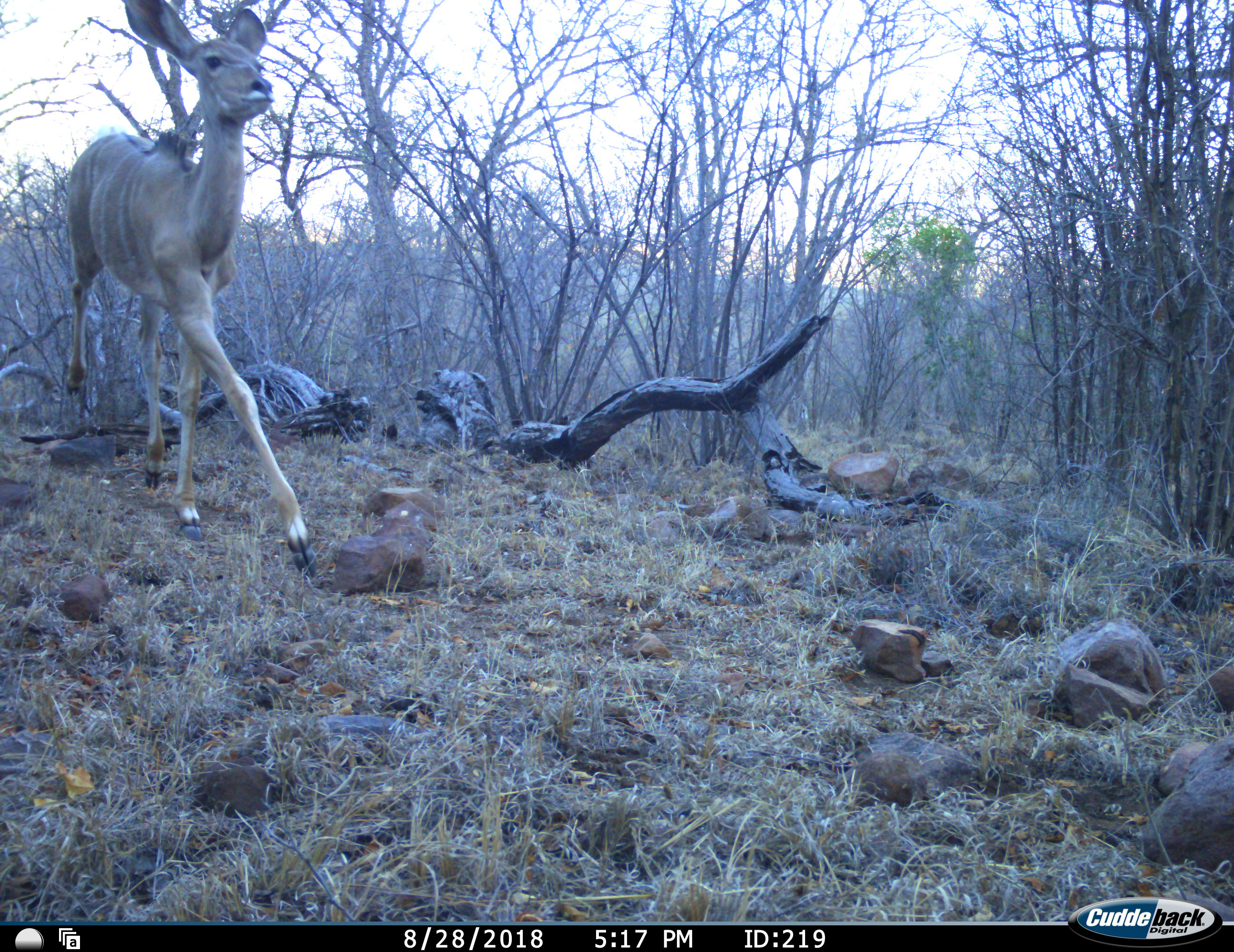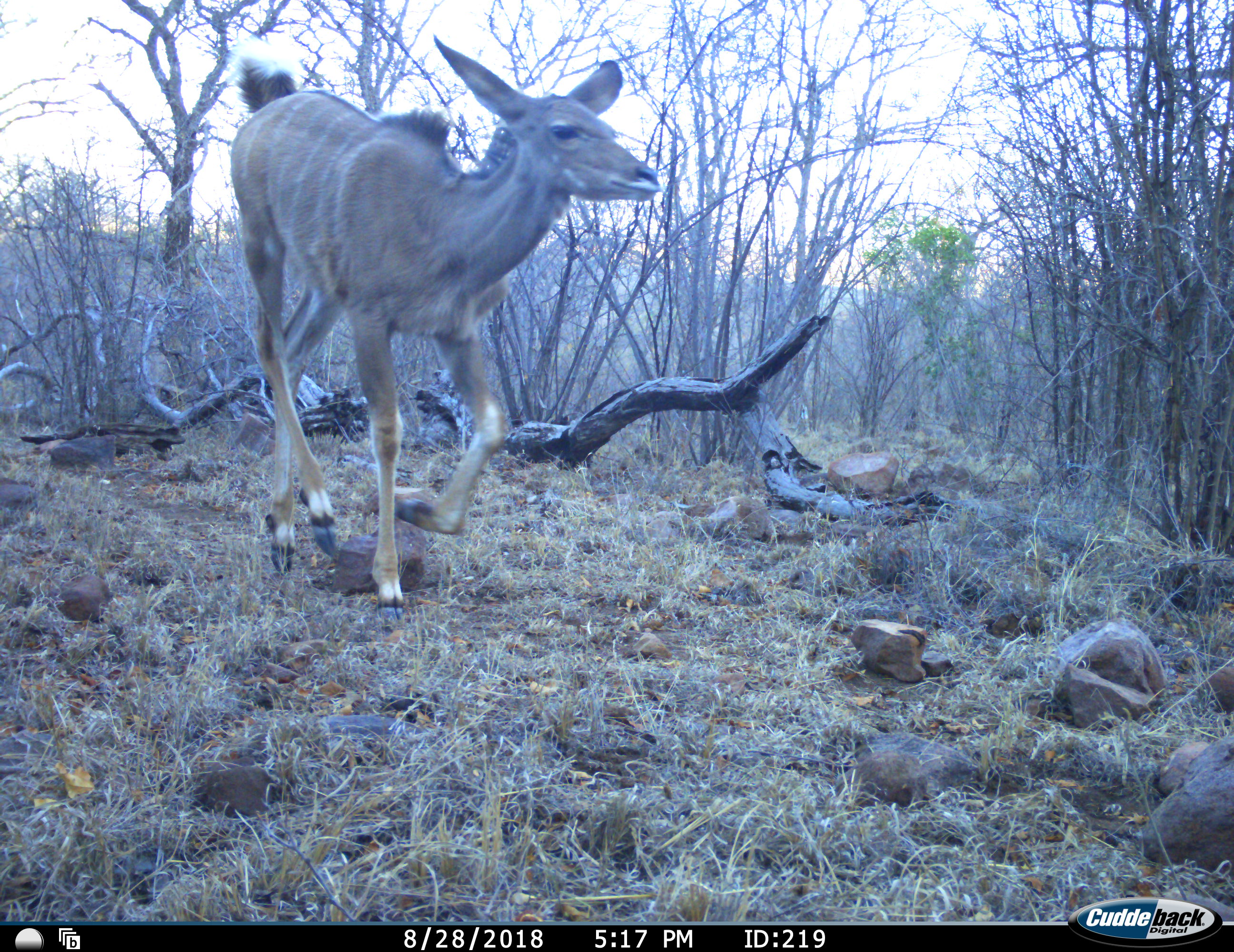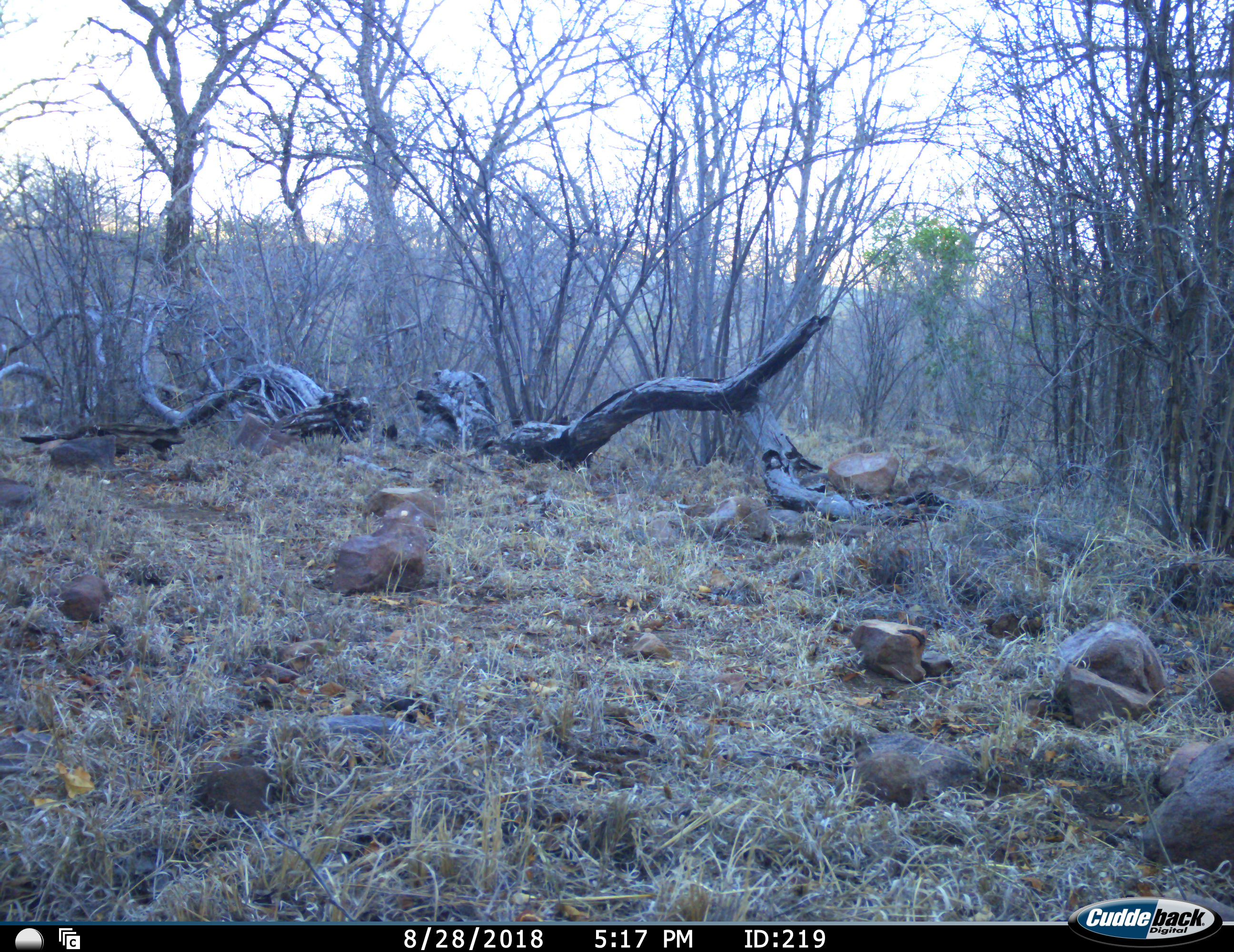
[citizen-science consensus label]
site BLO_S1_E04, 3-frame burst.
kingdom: Animalia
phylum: Chordata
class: Mammalia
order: Artiodactyla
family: Bovidae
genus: Tragelaphus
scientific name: Tragelaphus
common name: kudu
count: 1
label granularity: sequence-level